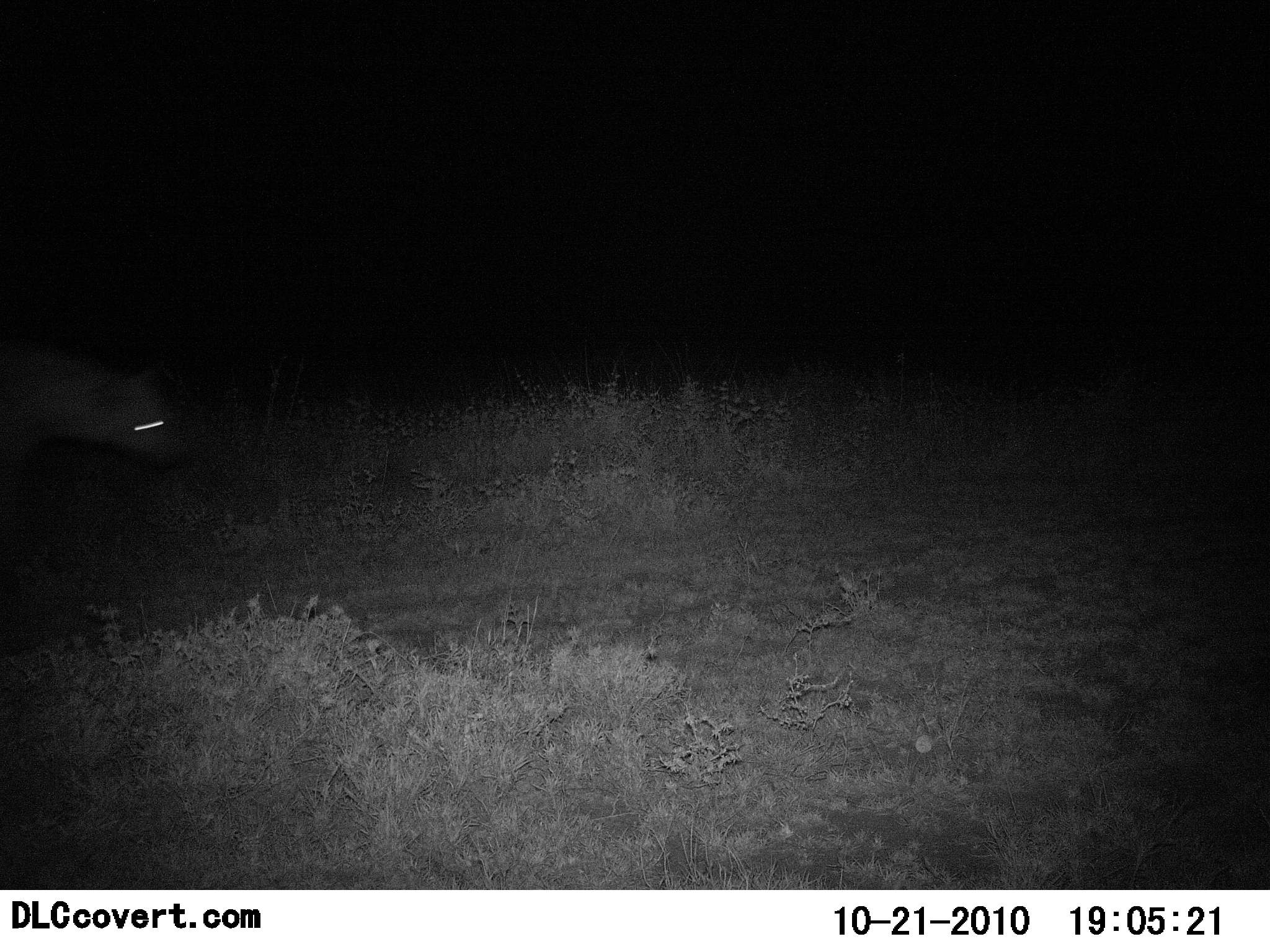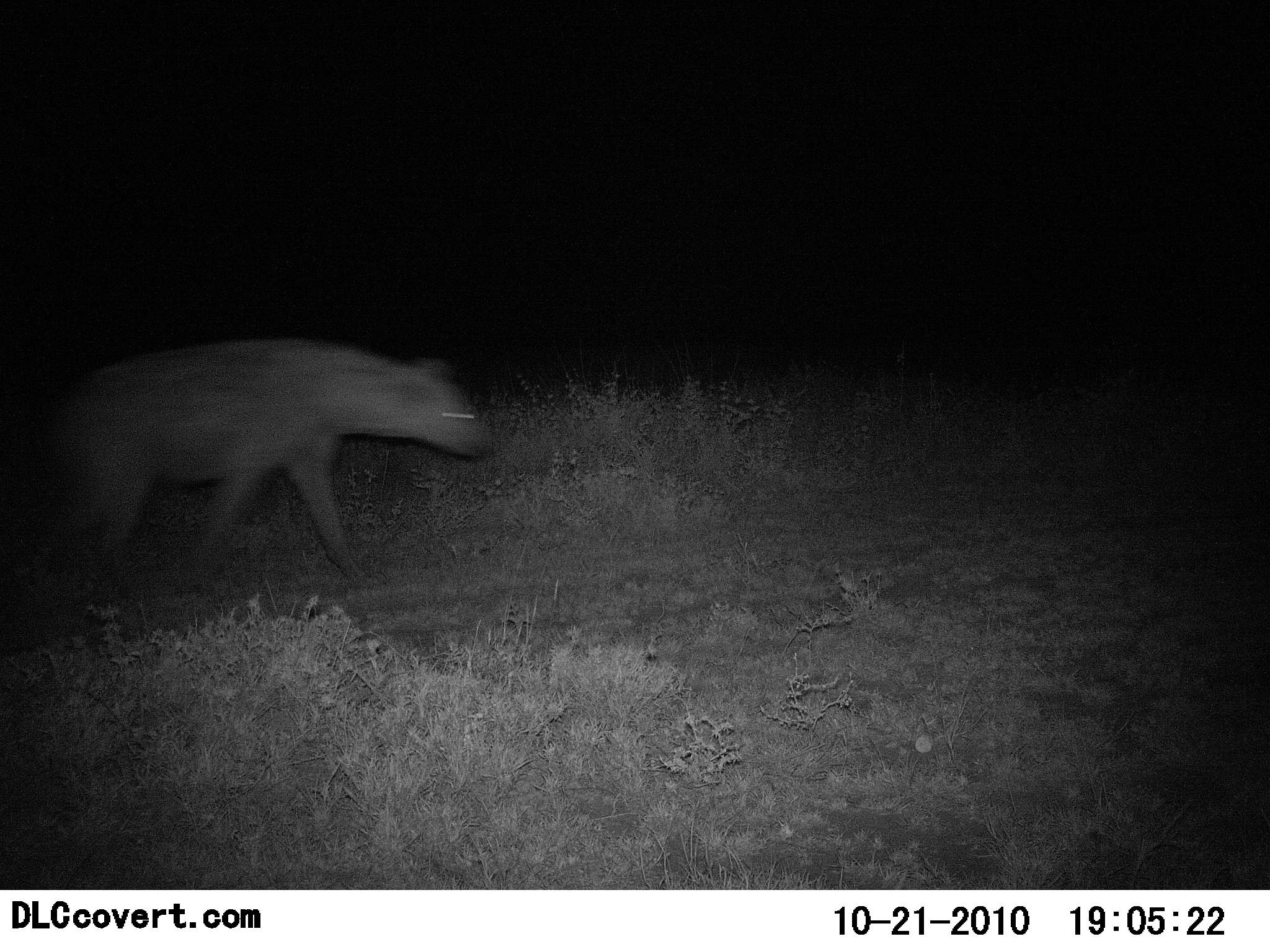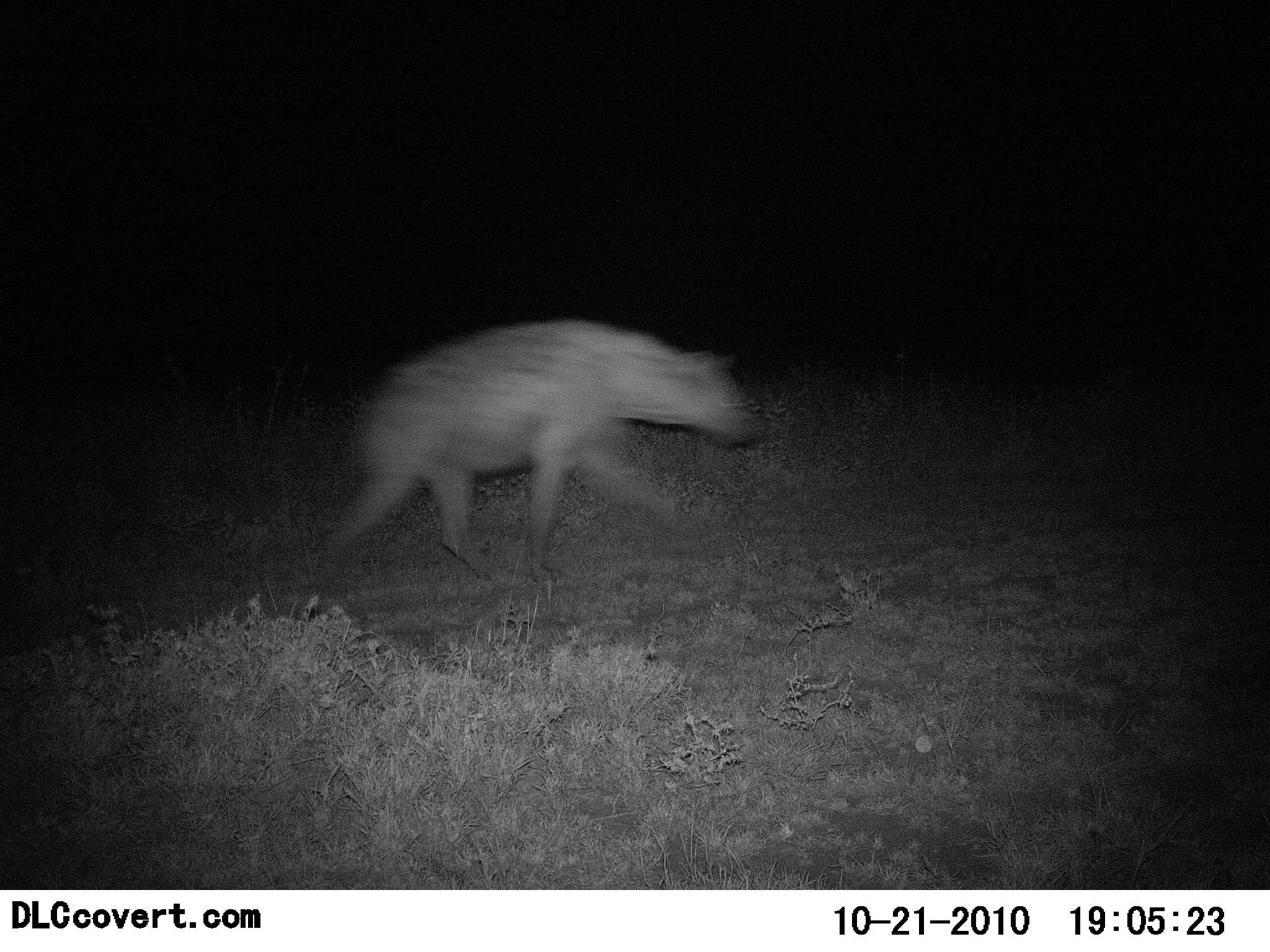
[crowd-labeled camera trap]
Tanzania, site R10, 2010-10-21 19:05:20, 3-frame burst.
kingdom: Animalia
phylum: Chordata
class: Mammalia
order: Carnivora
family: Hyaenidae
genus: Crocuta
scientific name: Crocuta crocuta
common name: spotted hyena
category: hyenaspotted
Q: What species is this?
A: Hyenaspotted (spotted hyena) (Crocuta crocuta).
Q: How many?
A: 1.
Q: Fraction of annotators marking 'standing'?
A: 0%.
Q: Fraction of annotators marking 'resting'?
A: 0%.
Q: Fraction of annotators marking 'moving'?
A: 100%.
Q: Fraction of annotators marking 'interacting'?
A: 0%.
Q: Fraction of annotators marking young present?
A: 0%.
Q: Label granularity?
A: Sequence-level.